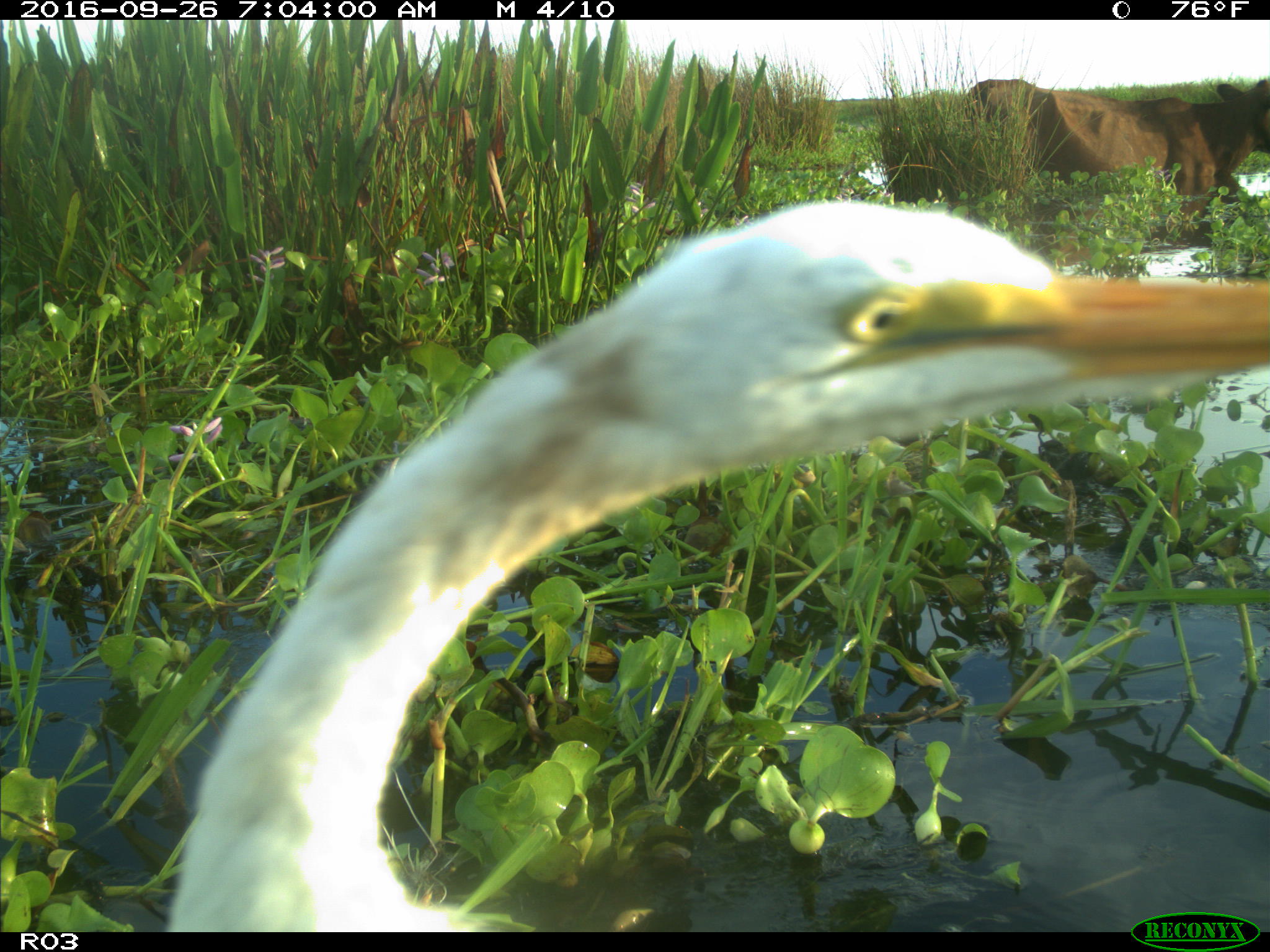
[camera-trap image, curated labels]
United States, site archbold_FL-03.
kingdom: Animalia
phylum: Chordata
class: Mammalia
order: Artiodactyla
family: Bovidae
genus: Bos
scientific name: Bos taurus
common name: domestic cow